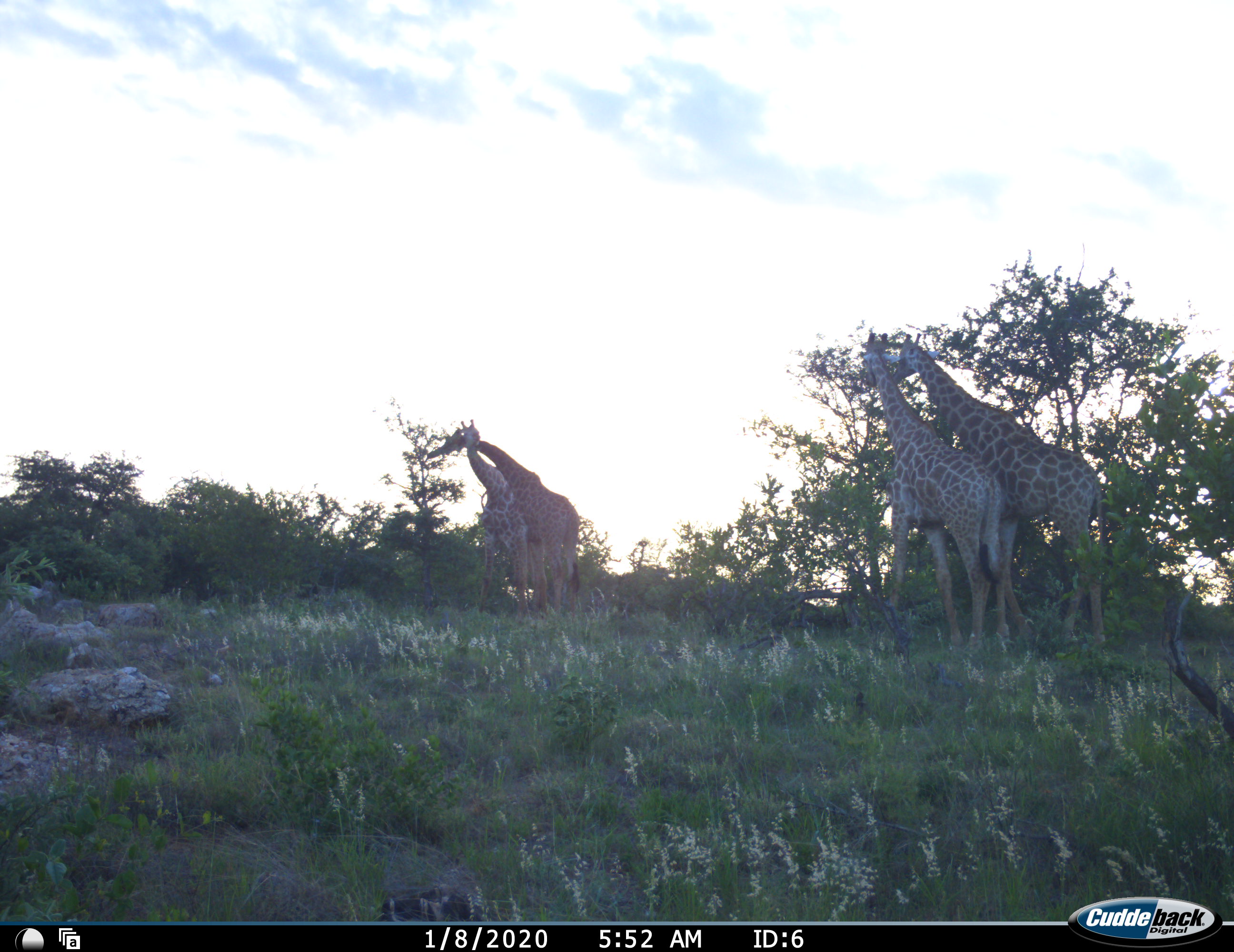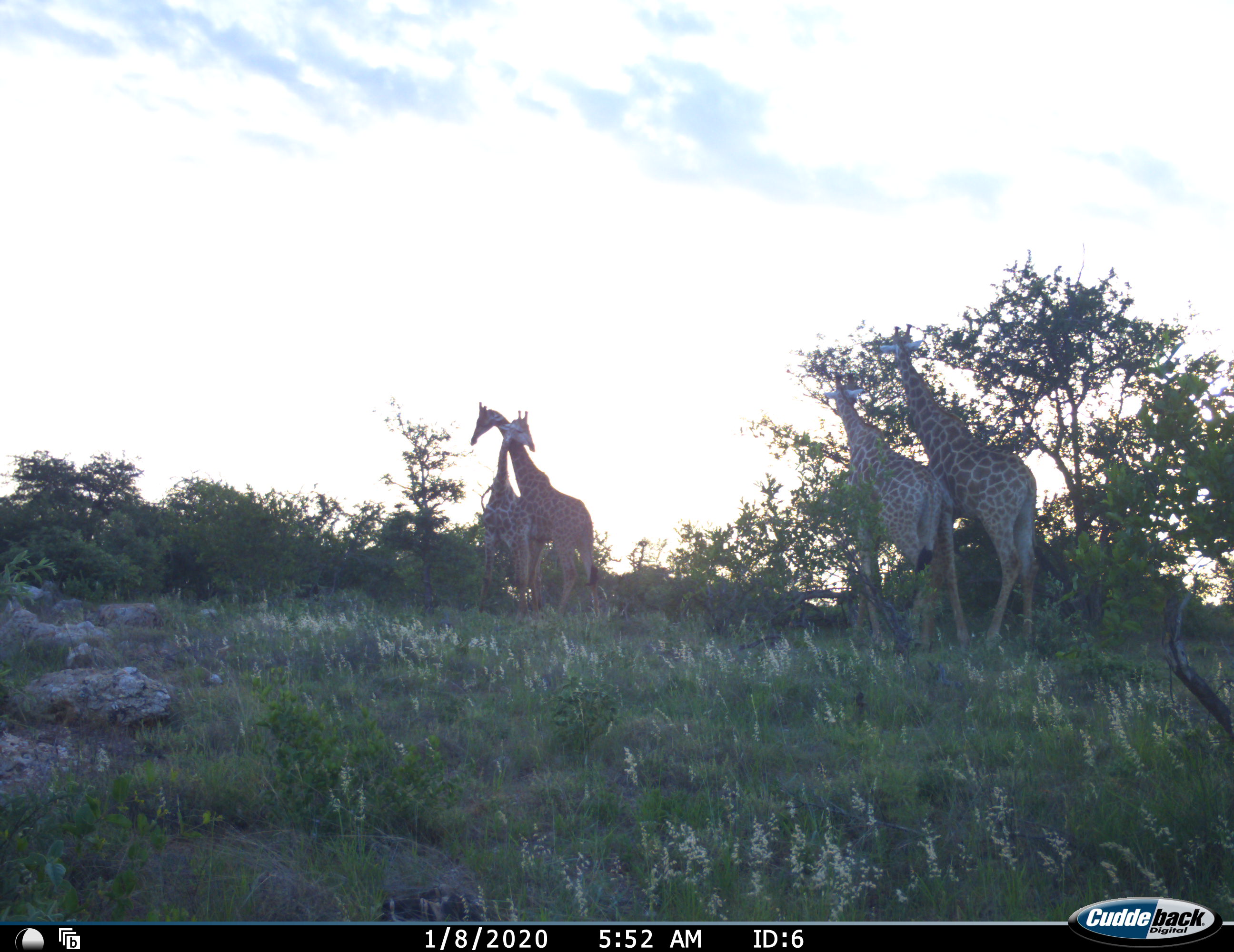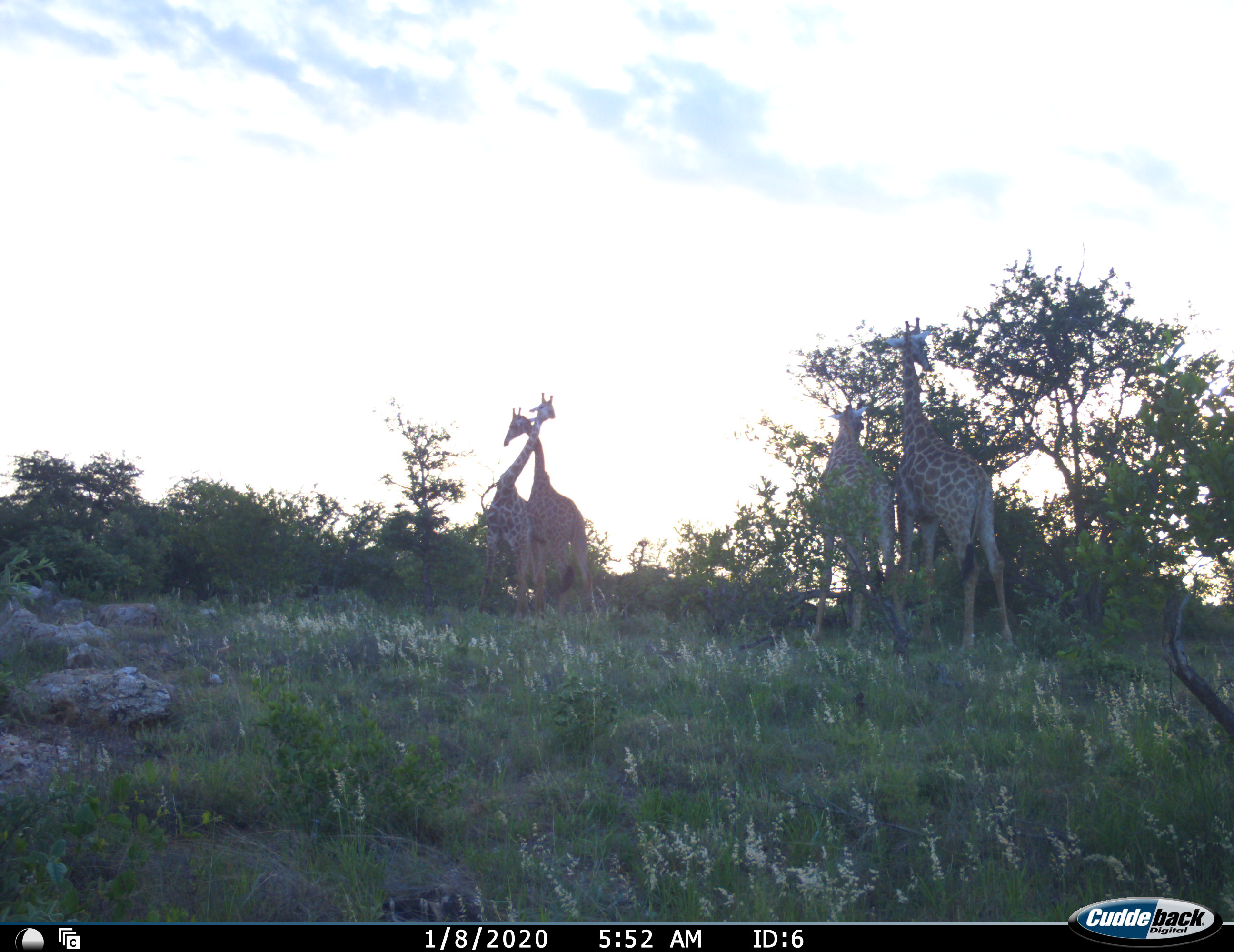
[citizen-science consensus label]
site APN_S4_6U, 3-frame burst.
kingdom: Animalia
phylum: Chordata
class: Mammalia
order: Artiodactyla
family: Giraffidae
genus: Giraffa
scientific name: Giraffa camelopardalis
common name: giraffe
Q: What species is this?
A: Giraffe (Giraffa camelopardalis).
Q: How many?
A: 4.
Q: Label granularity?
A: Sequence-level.